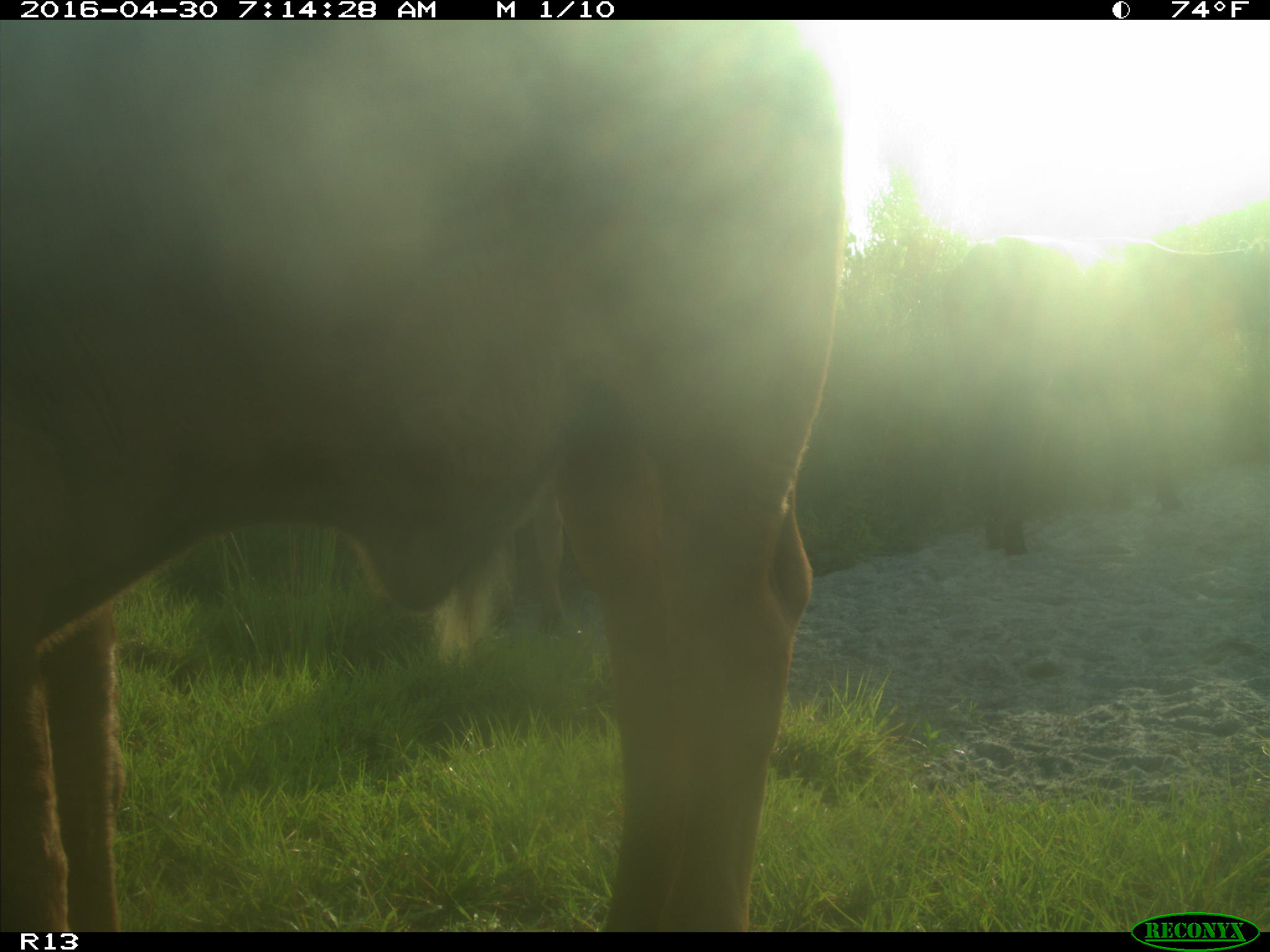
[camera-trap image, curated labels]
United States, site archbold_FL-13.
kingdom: Animalia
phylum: Chordata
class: Mammalia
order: Artiodactyla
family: Bovidae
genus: Bos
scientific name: Bos taurus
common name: domestic cow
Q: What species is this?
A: Bos taurus (domestic cow).